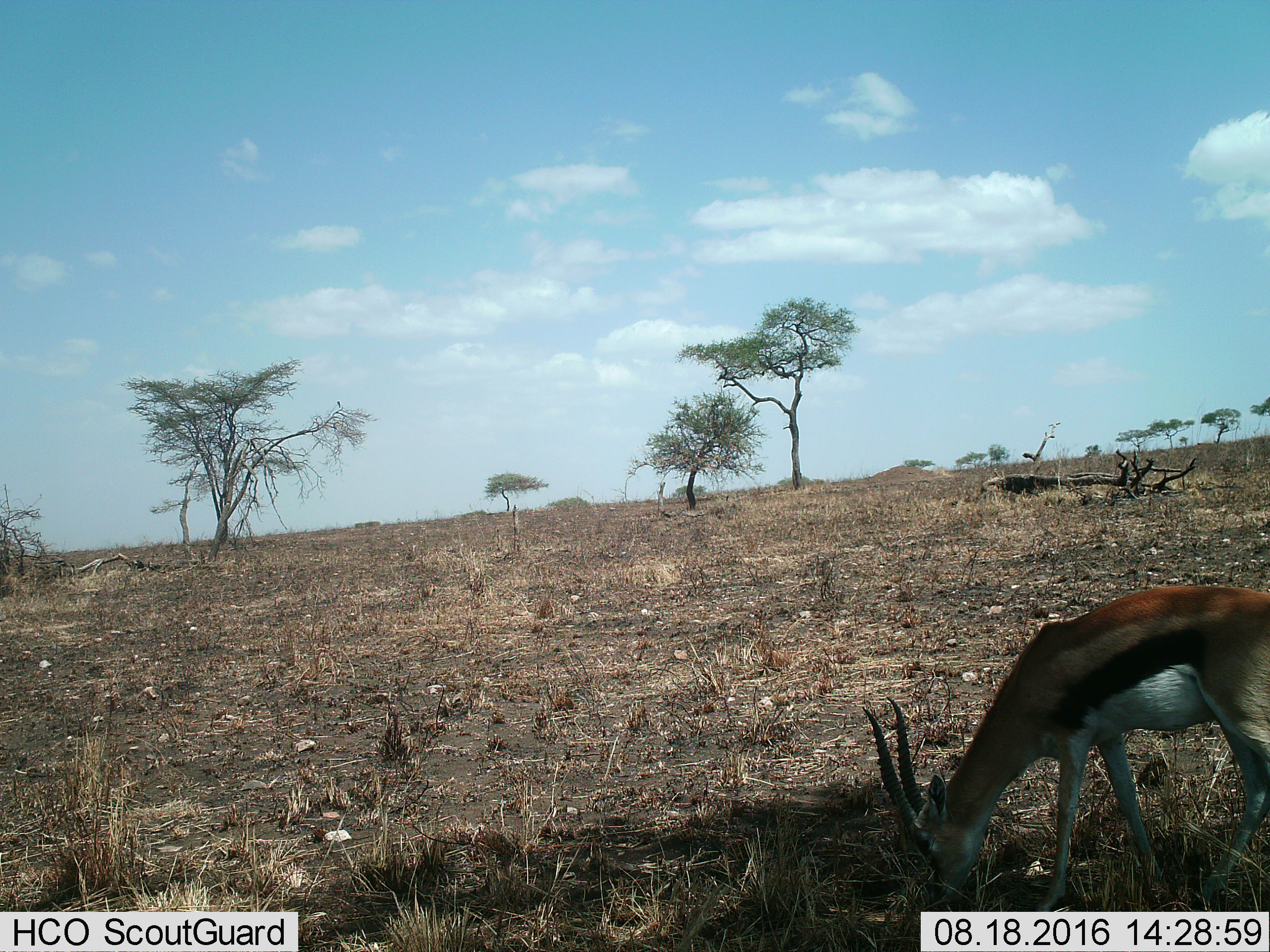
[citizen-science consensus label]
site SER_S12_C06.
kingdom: Animalia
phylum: Chordata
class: Mammalia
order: Artiodactyla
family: Bovidae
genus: Eudorcas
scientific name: Eudorcas thomsonii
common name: thomson's gazelle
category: gazellethomsons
Gazellethomsons (thomson's gazelle) (Eudorcas thomsonii), count 1. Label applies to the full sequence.